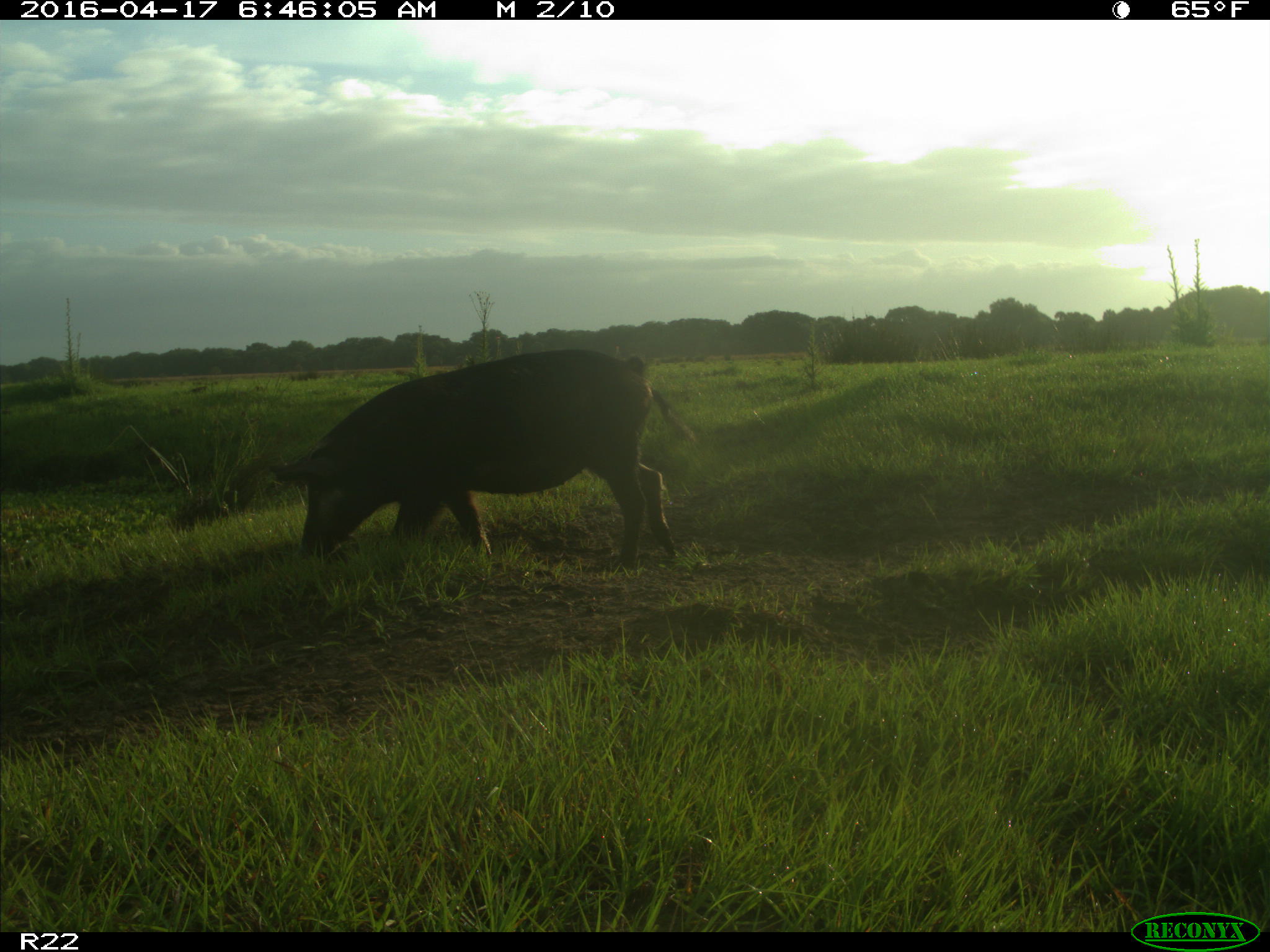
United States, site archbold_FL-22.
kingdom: Animalia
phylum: Chordata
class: Mammalia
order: Artiodactyla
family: Suidae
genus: Sus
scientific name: Sus scrofa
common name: wild boar